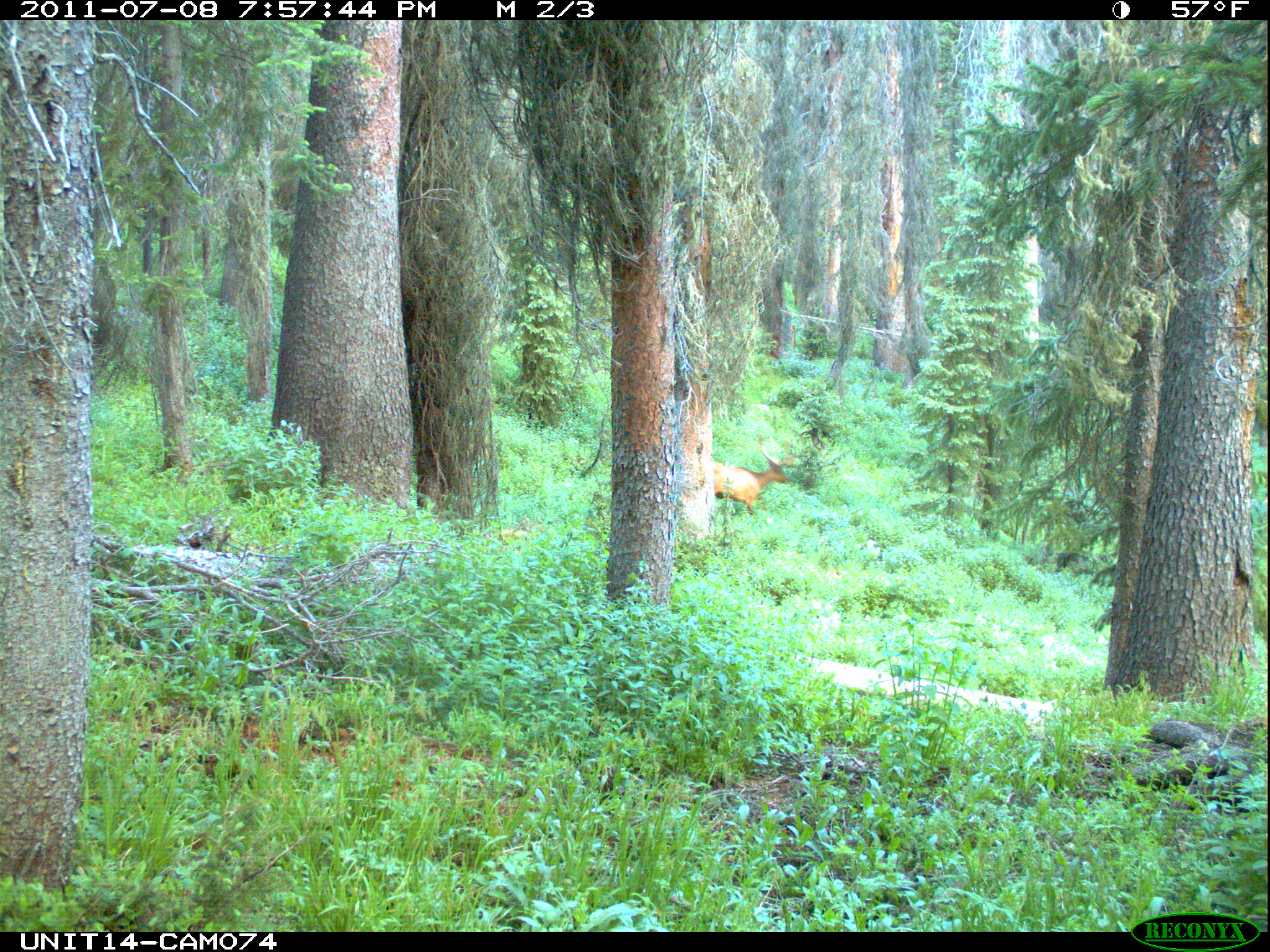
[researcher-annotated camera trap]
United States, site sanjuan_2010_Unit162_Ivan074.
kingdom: Animalia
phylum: Chordata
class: Mammalia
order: Artiodactyla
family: Cervidae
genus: Cervus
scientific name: Cervus elaphus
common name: red deer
Cervus elaphus (red deer).